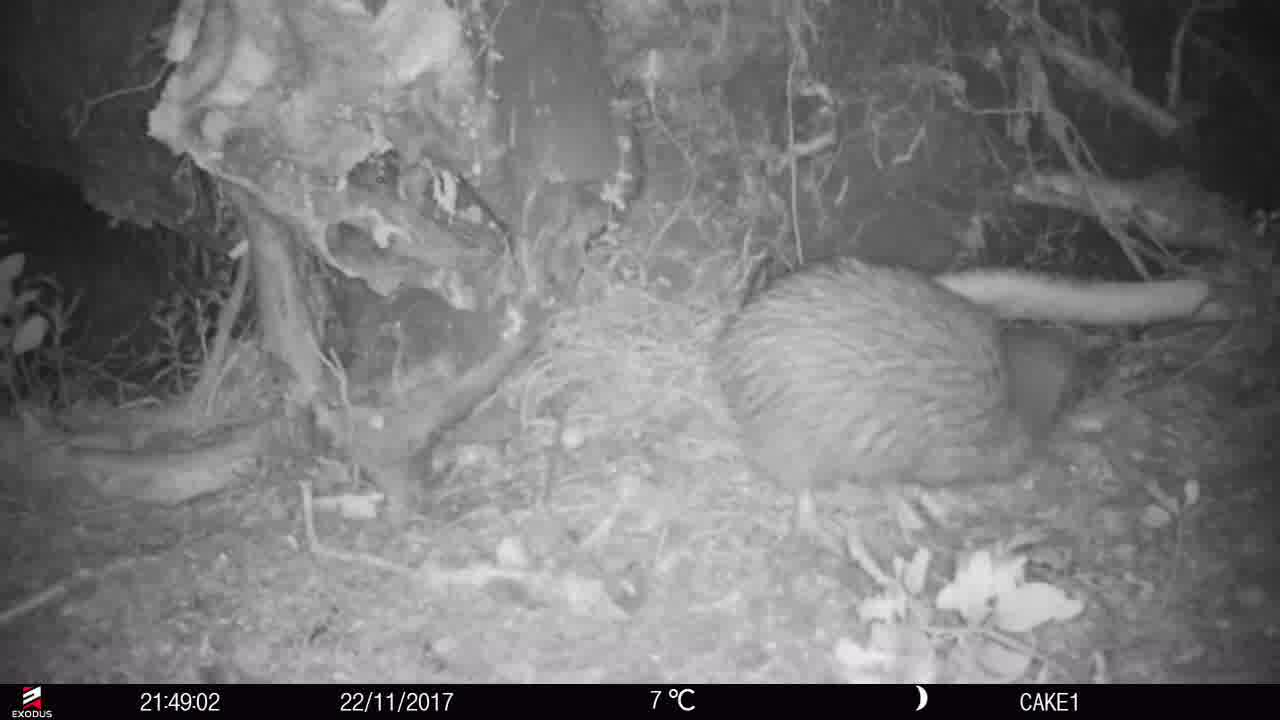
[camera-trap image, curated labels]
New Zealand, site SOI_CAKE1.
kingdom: Animalia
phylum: Chordata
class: Aves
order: Apterygiformes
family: Apterygidae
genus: Apteryx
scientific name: Apteryx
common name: kiwi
Kiwi (Apteryx).